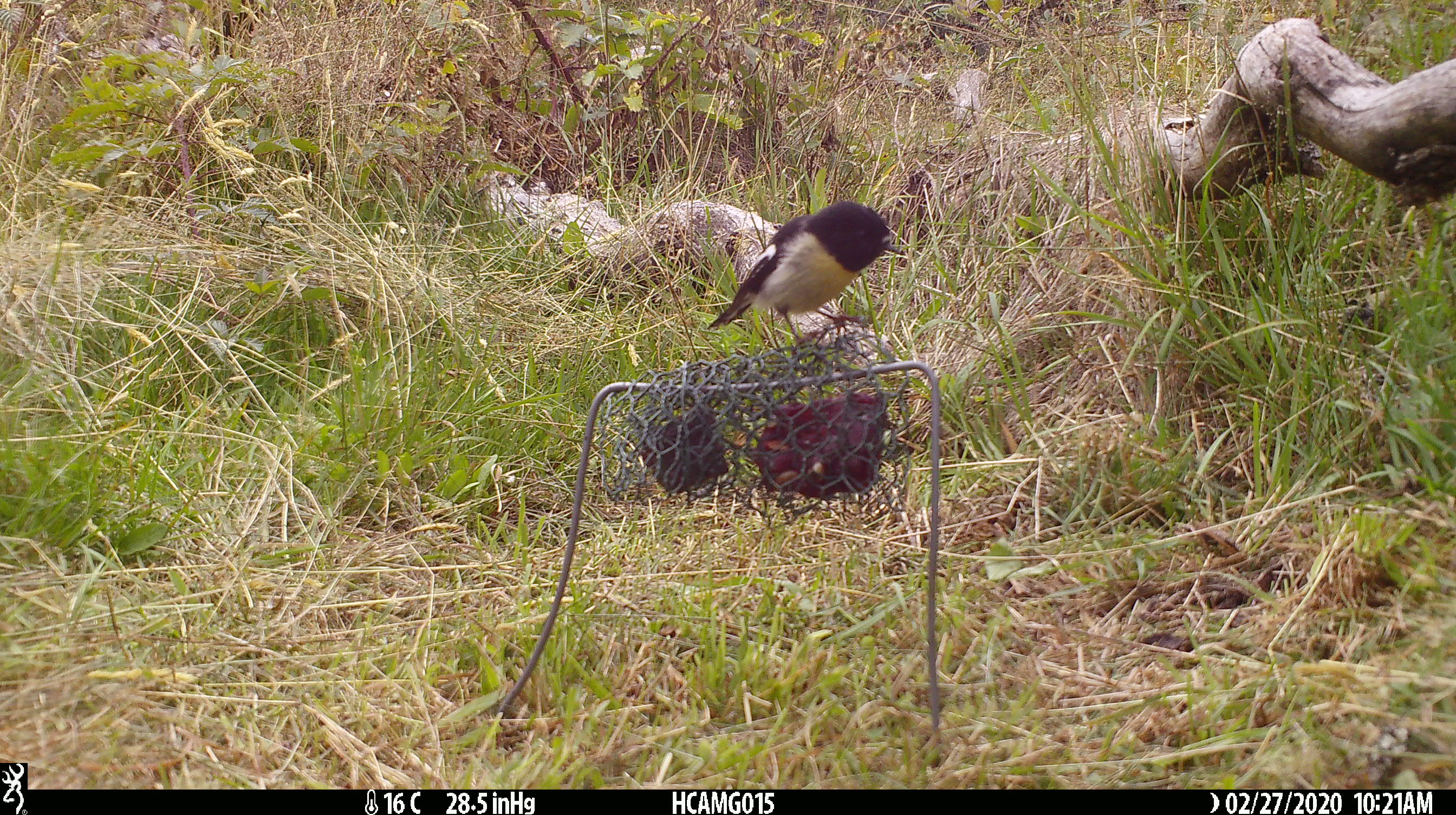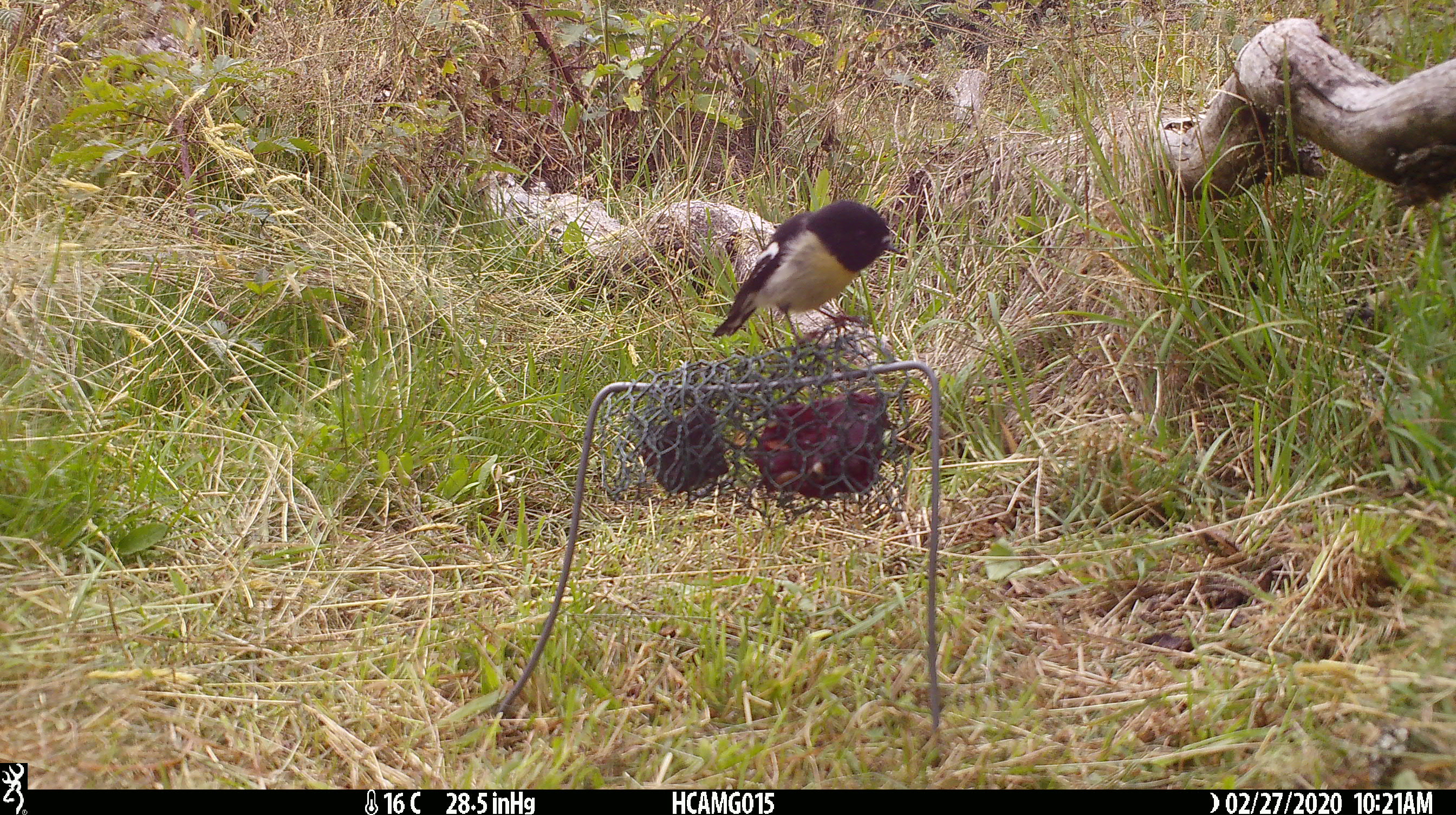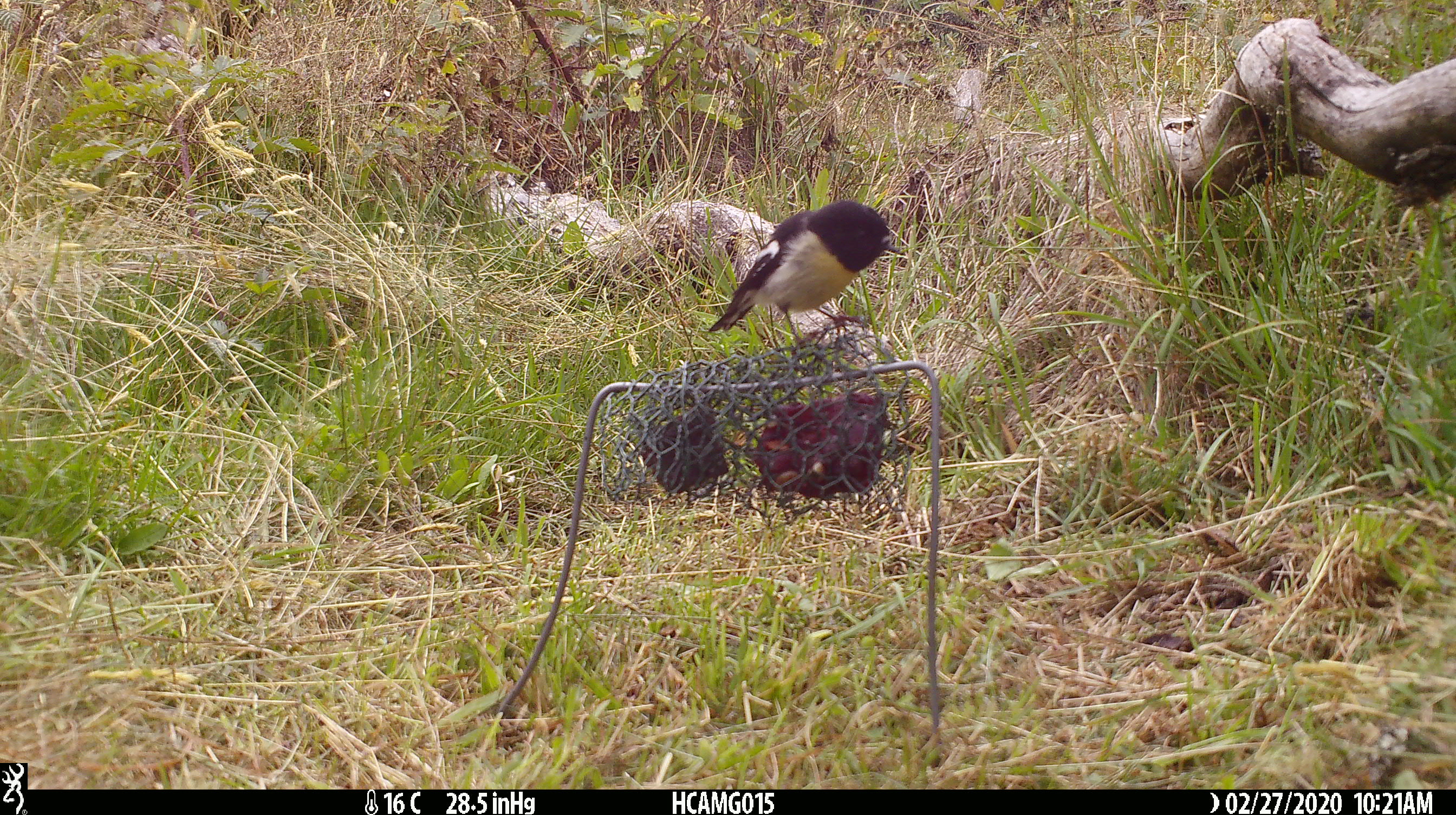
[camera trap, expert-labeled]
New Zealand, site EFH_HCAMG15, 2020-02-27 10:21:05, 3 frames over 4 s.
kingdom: Animalia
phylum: Chordata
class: Aves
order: Passeriformes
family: Petroicidae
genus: Petroica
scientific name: Petroica macrocephala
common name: tomtit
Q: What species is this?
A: Tomtit (Petroica macrocephala).